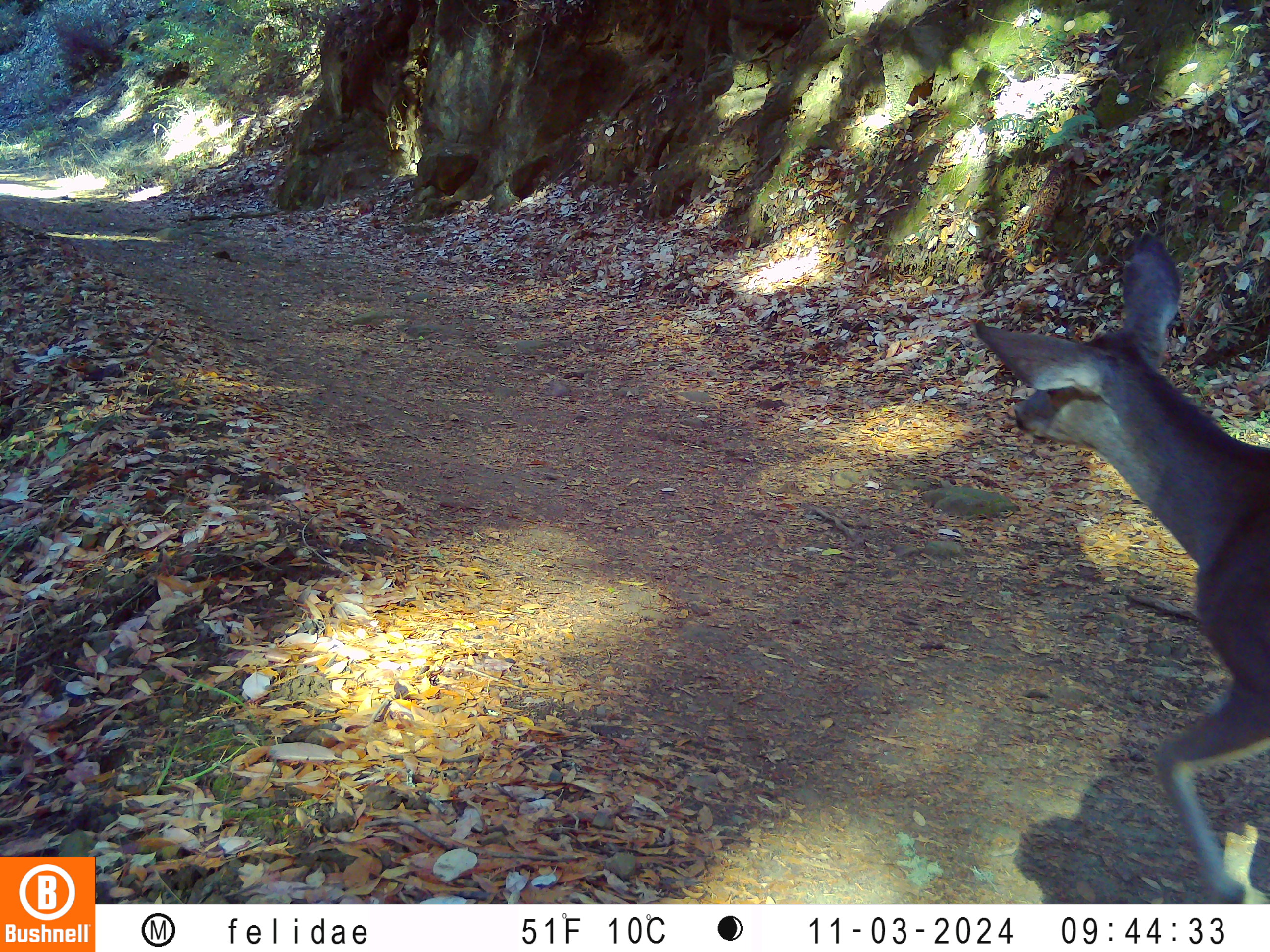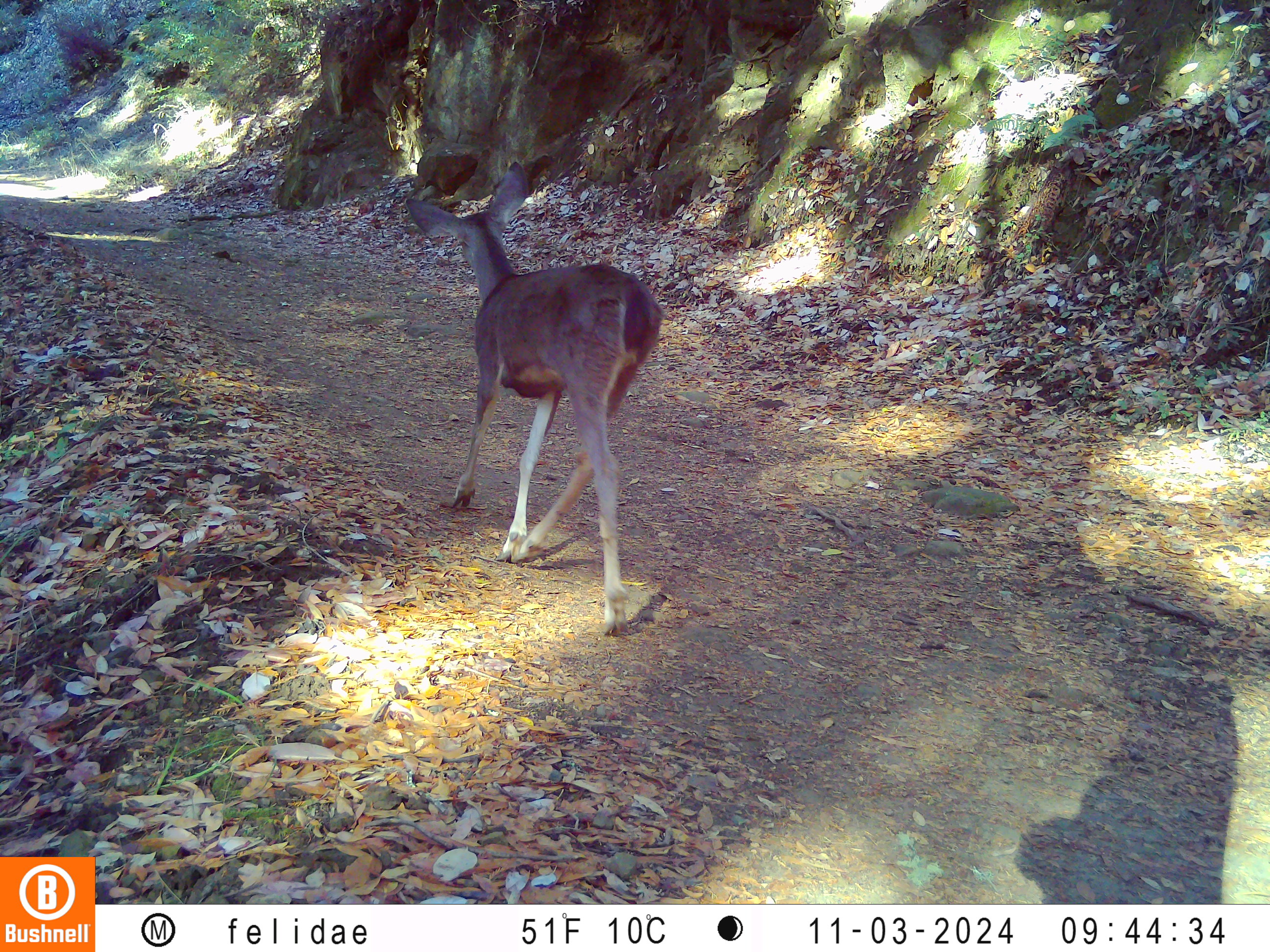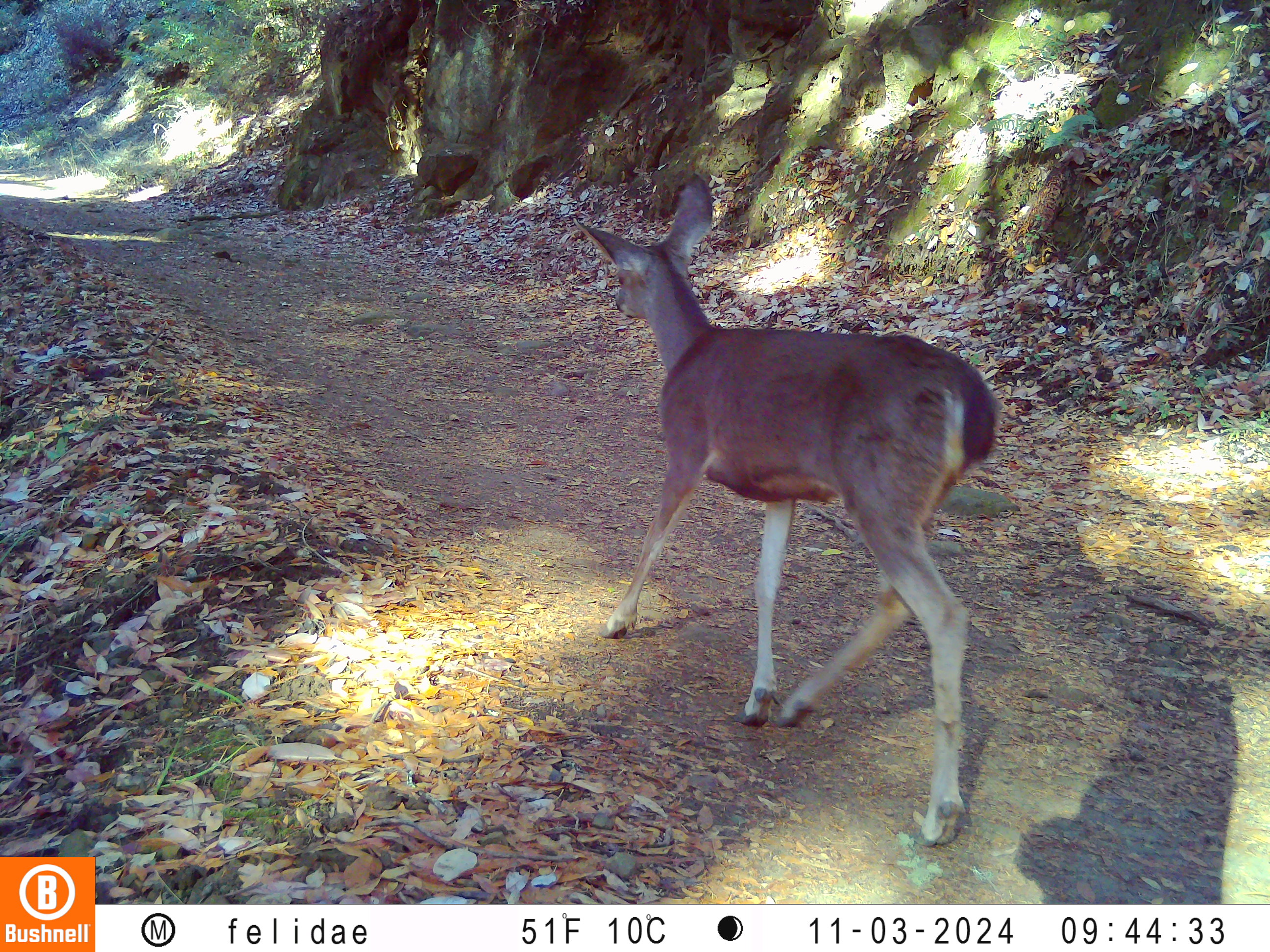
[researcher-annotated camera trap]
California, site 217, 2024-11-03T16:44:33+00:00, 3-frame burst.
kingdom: Animalia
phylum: Chordata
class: Mammalia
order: Artiodactyla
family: Cervidae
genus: Odocoileus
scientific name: Odocoileus hemionus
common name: mule deer